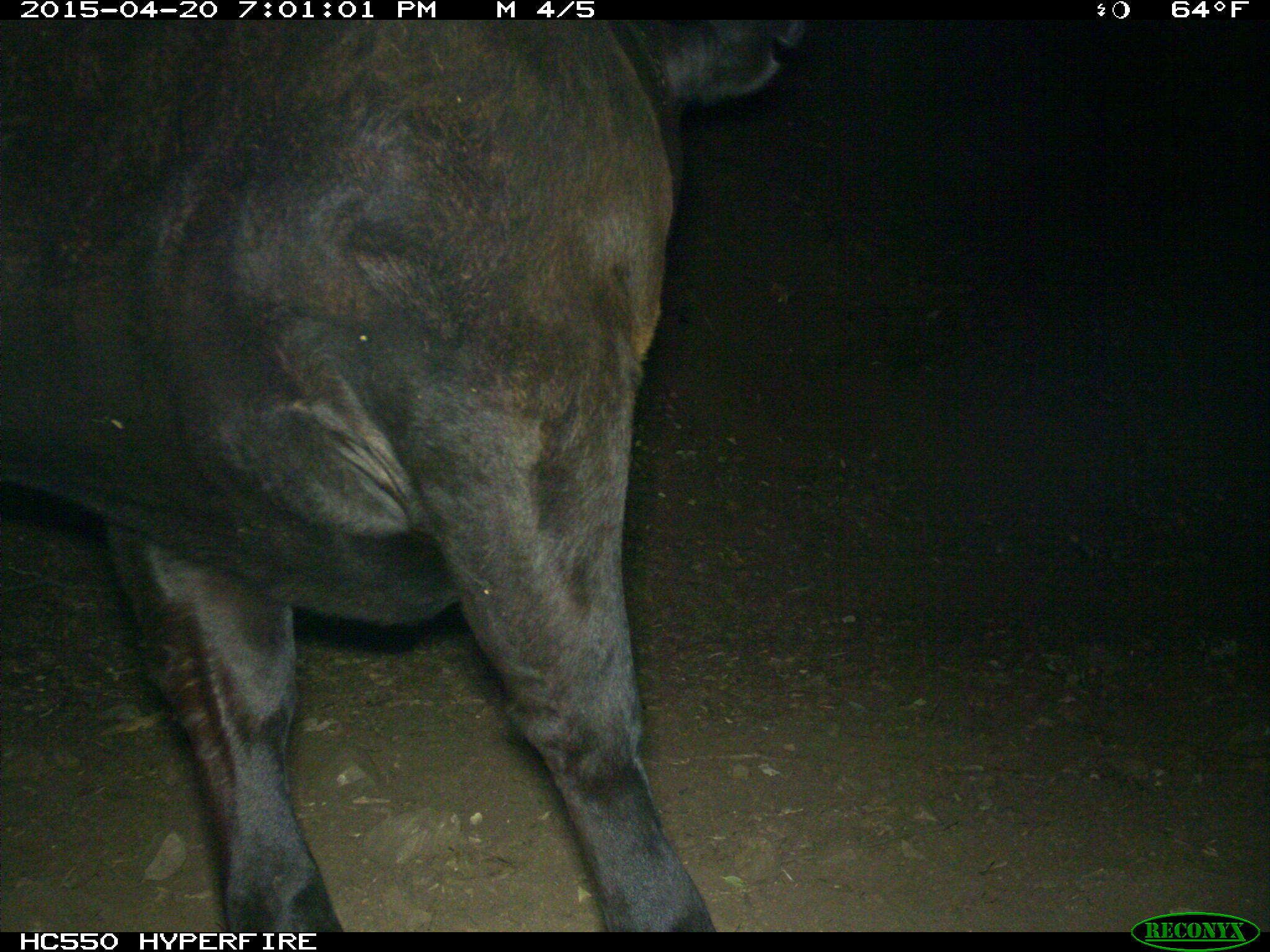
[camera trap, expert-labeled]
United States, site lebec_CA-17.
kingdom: Animalia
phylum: Chordata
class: Mammalia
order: Artiodactyla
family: Bovidae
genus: Bos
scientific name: Bos taurus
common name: domestic cow